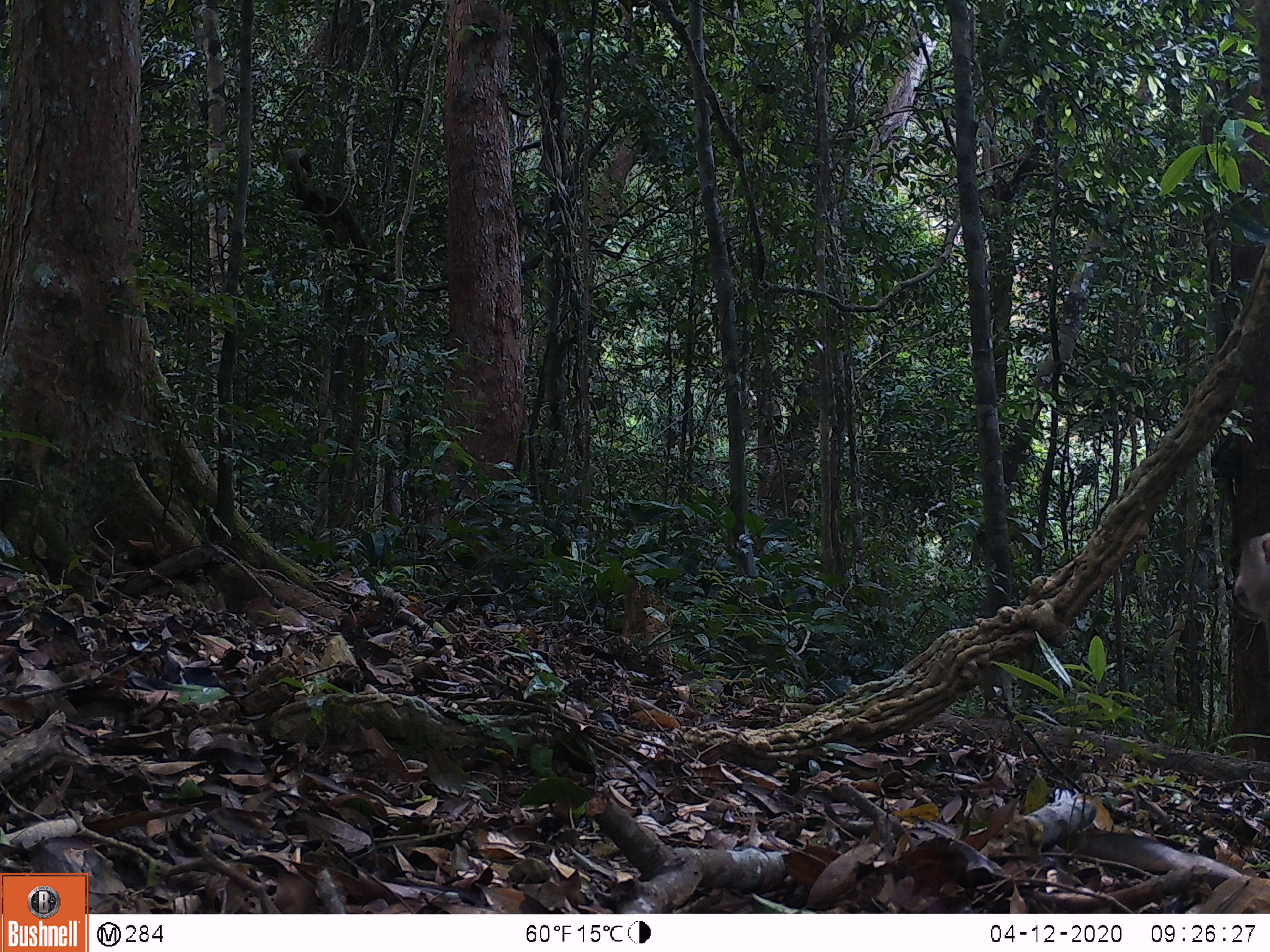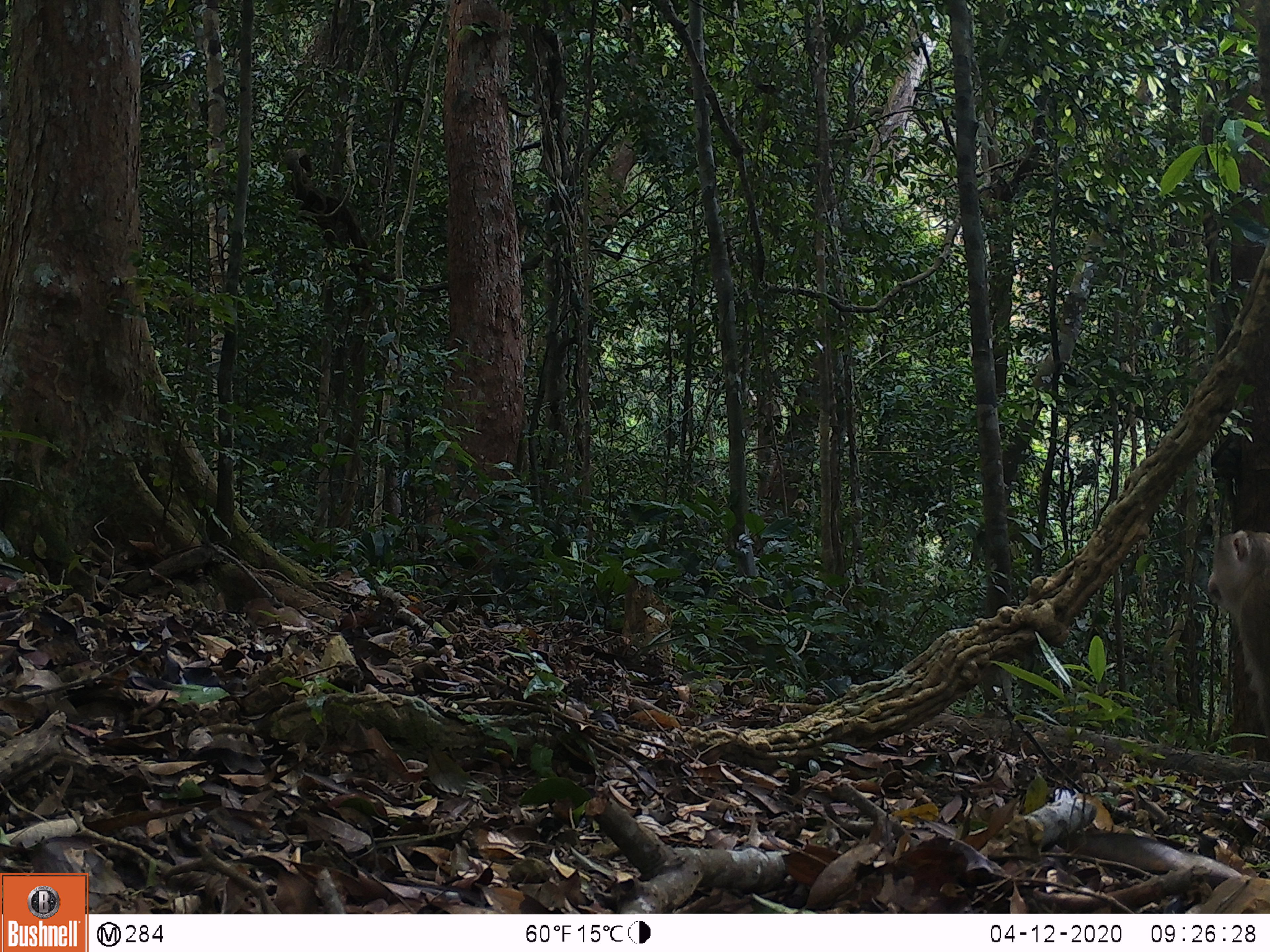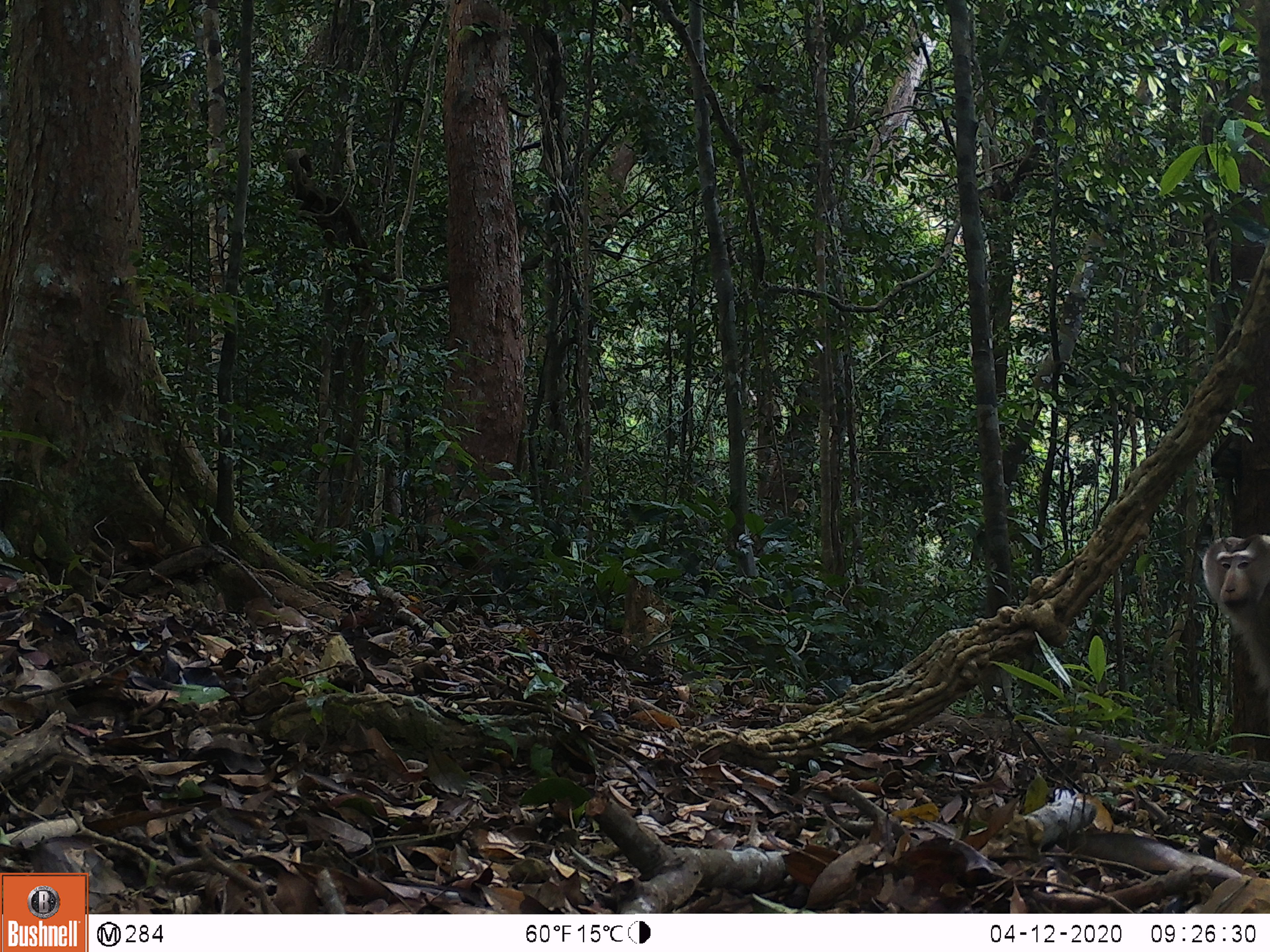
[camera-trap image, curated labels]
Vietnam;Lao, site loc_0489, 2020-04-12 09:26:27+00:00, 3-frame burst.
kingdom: Animalia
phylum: Chordata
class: Mammalia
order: Primates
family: Cercopithecidae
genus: Macaca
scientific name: Macaca nemestrina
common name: pig-tailed macaque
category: pig tailed macaque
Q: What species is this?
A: Pig tailed macaque (pig-tailed macaque) (Macaca nemestrina).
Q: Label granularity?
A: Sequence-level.